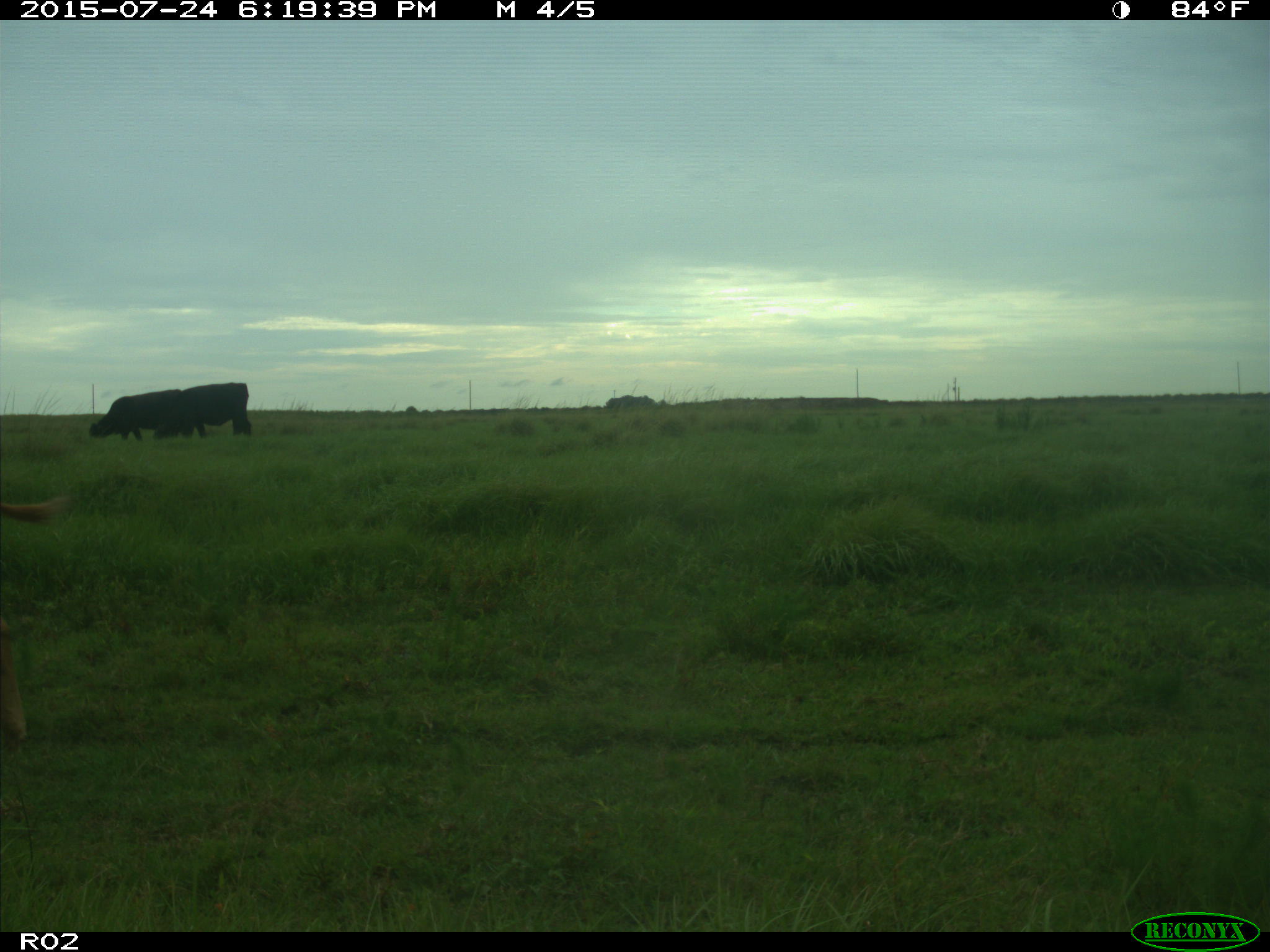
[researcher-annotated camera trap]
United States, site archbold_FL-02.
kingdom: Animalia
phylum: Chordata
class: Mammalia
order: Artiodactyla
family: Bovidae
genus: Bos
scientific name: Bos taurus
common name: domestic cow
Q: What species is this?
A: Bos taurus (domestic cow).